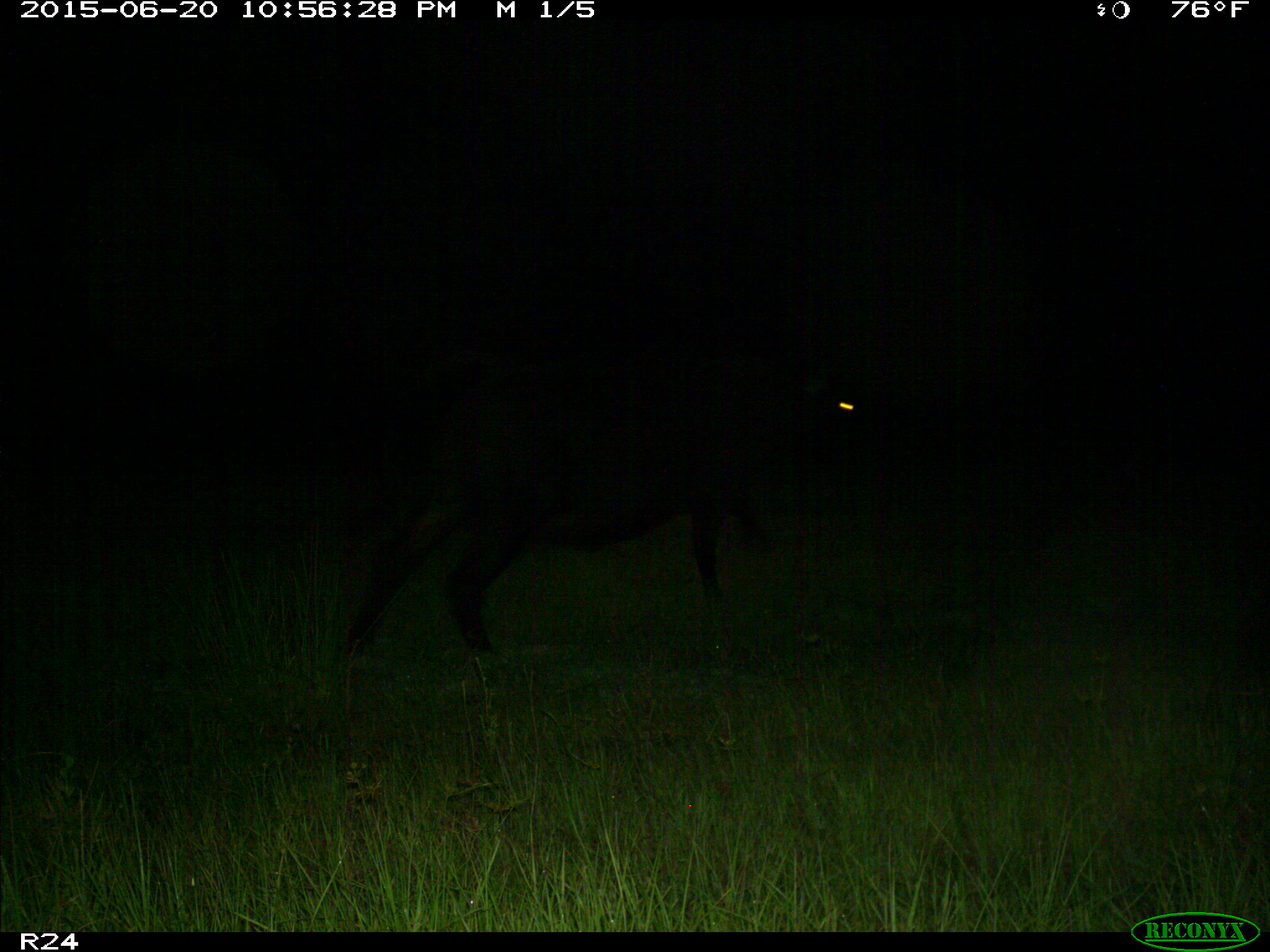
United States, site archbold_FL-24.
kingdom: Animalia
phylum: Chordata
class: Mammalia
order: Artiodactyla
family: Bovidae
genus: Bos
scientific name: Bos taurus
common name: domestic cow